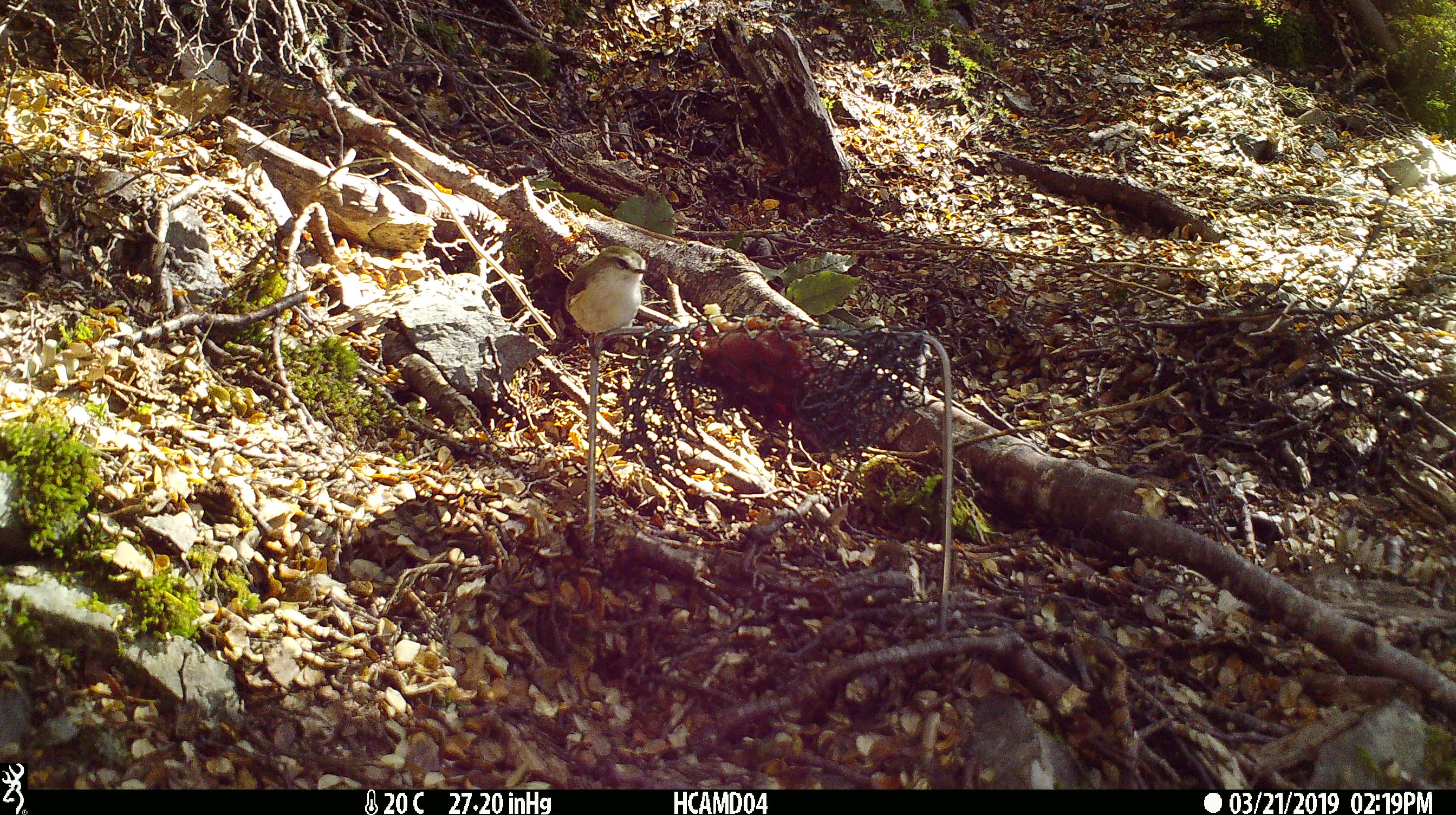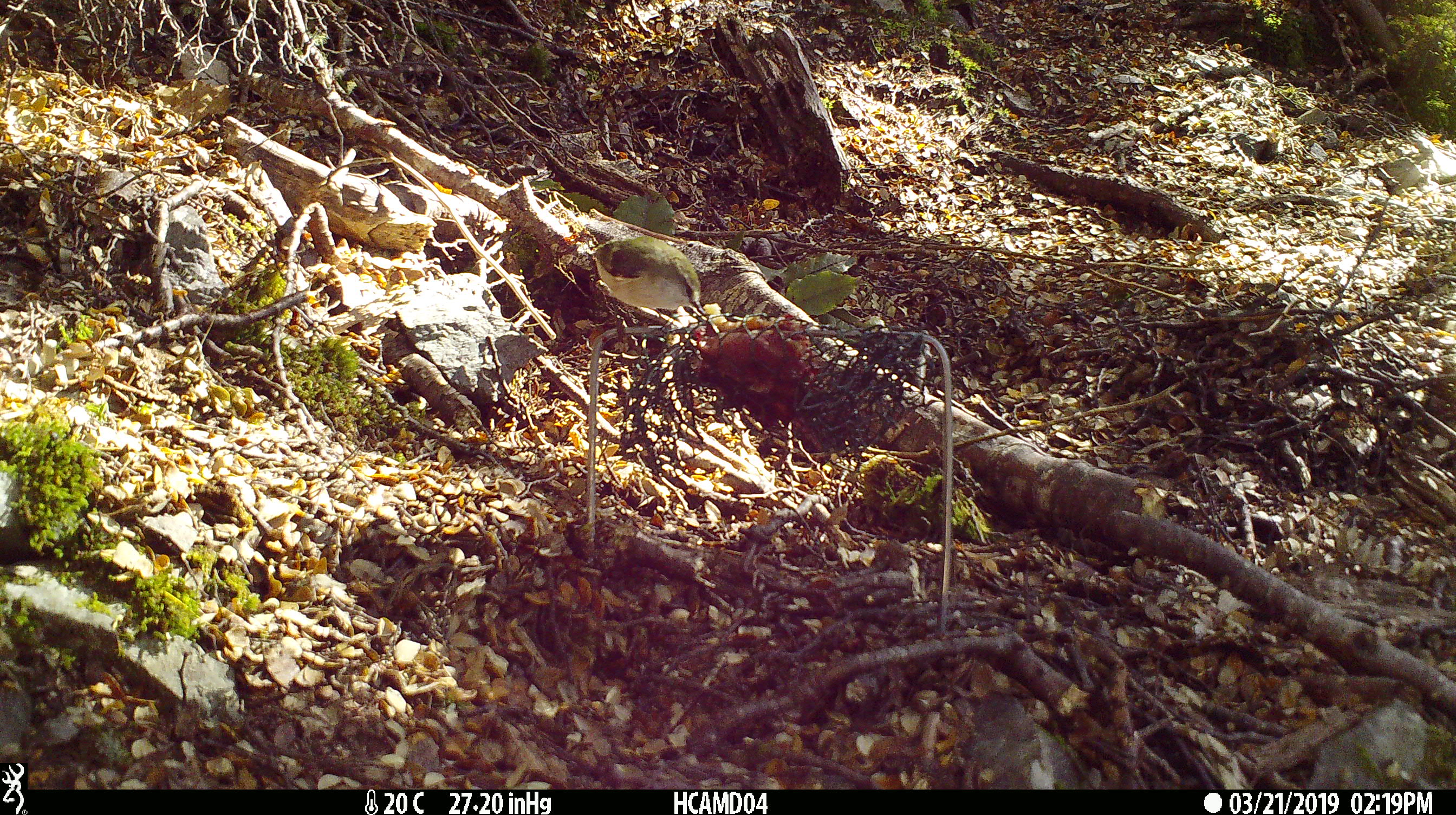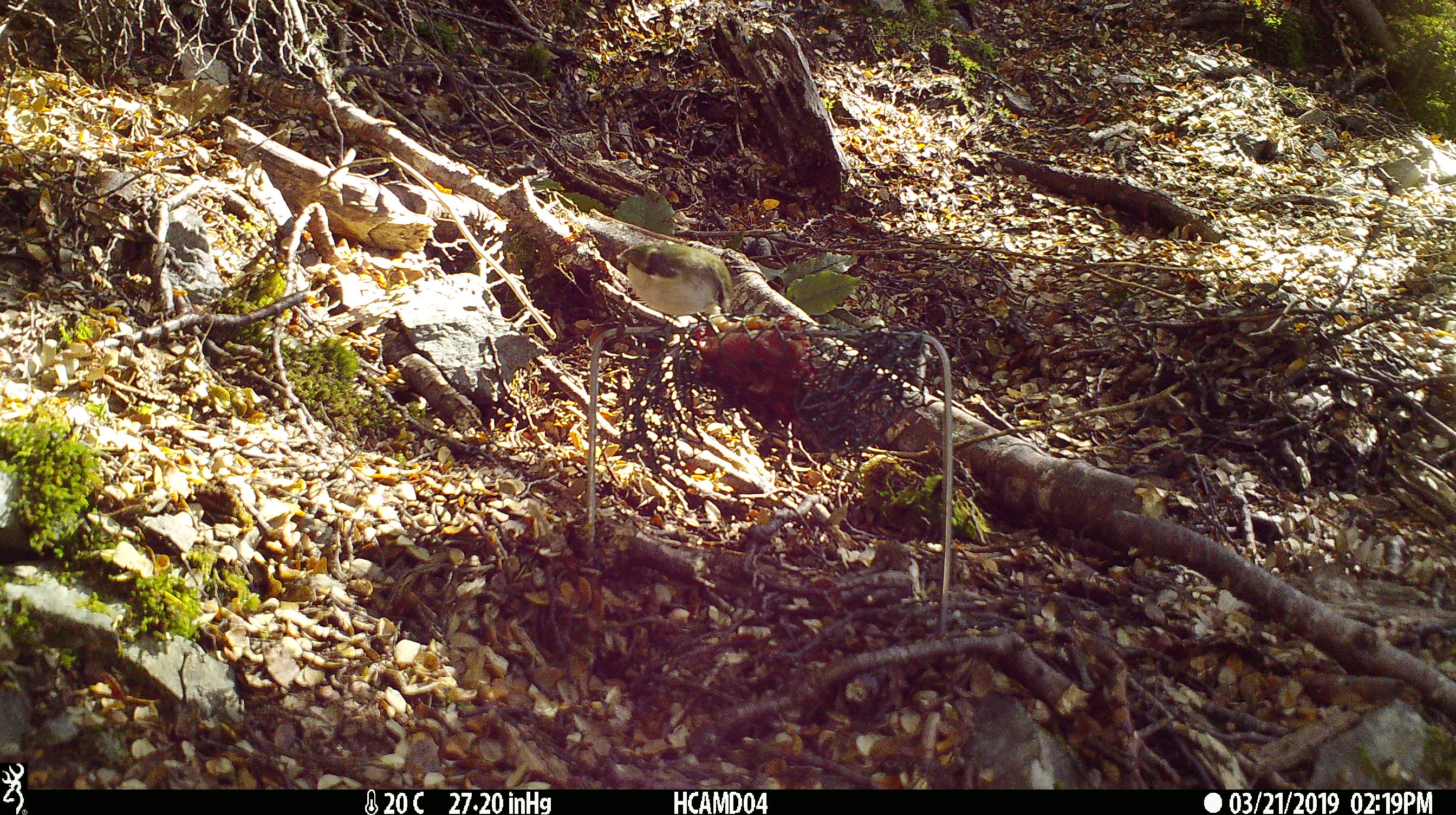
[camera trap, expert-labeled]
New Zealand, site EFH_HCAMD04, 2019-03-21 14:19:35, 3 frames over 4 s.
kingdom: Animalia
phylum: Chordata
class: Aves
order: Passeriformes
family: Acanthisittidae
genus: Acanthisitta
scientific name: Acanthisitta chloris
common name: rifleman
Rifleman (Acanthisitta chloris).